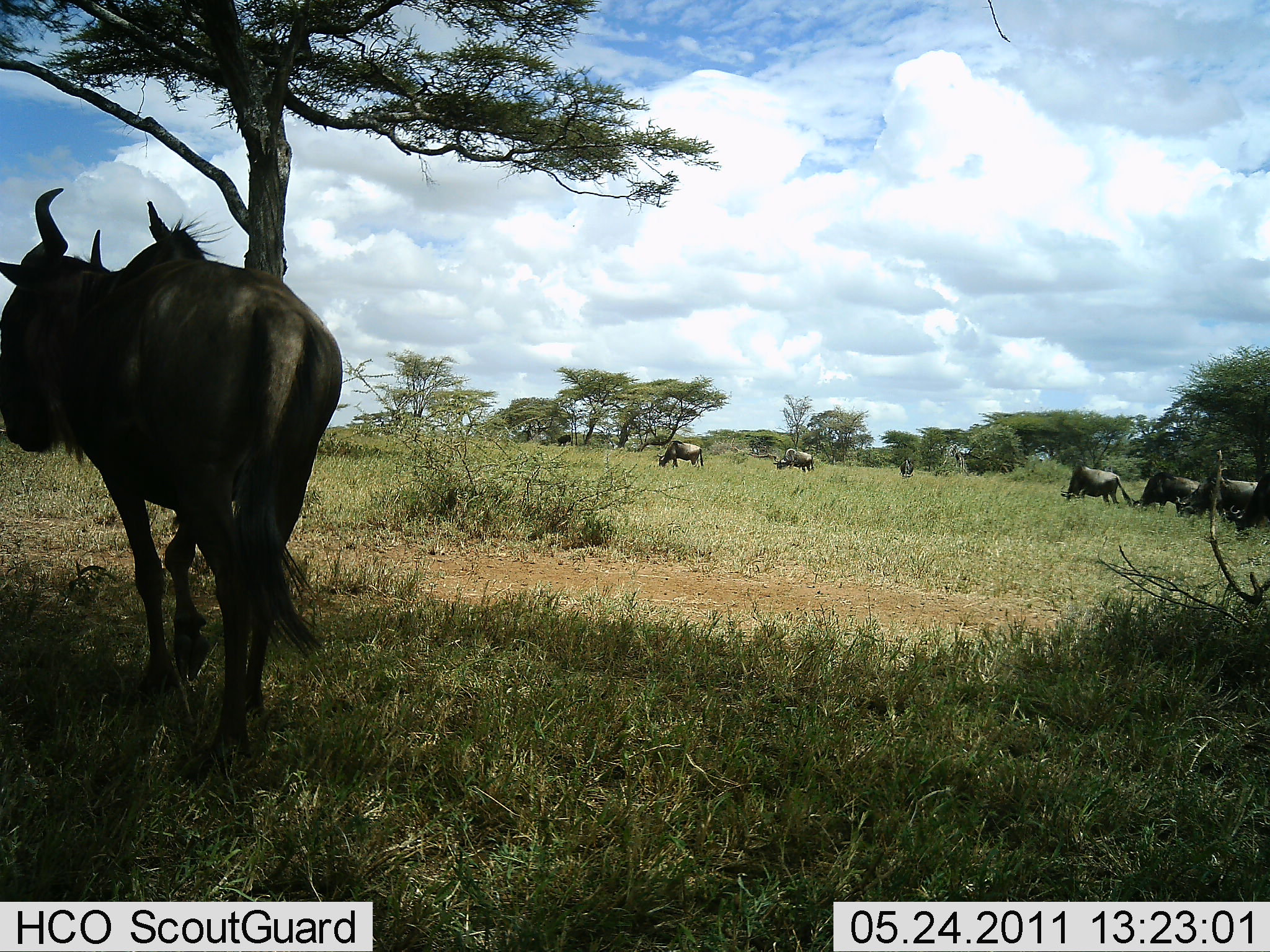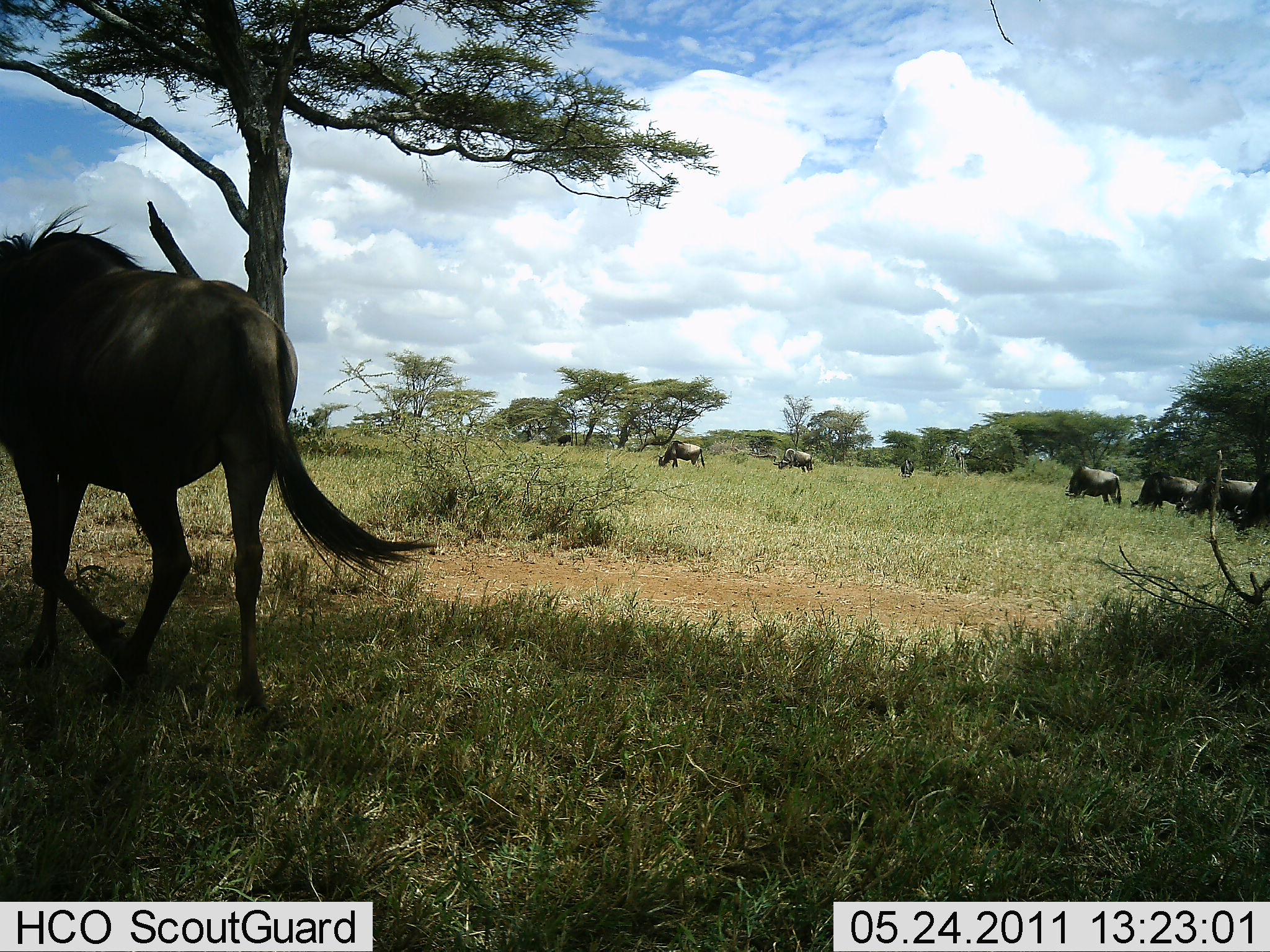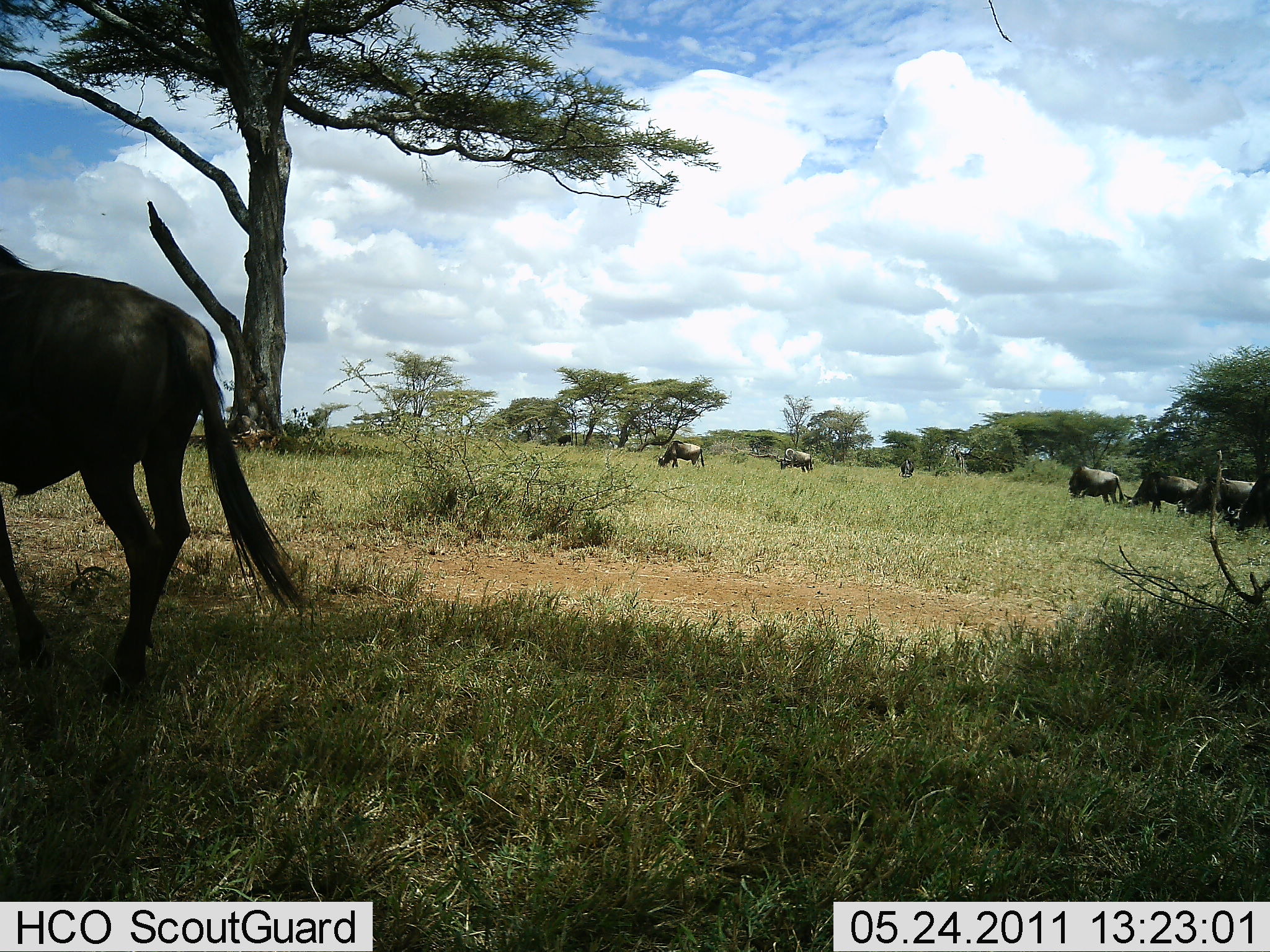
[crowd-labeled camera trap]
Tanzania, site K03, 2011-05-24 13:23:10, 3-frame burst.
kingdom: Animalia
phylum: Chordata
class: Mammalia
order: Artiodactyla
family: Bovidae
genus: Connochaetes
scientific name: Connochaetes taurinus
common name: blue wildebeest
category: wildebeest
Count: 7.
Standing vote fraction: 50%.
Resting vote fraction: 7%.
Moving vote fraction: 64%.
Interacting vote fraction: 14%.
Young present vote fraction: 0%.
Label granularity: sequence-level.